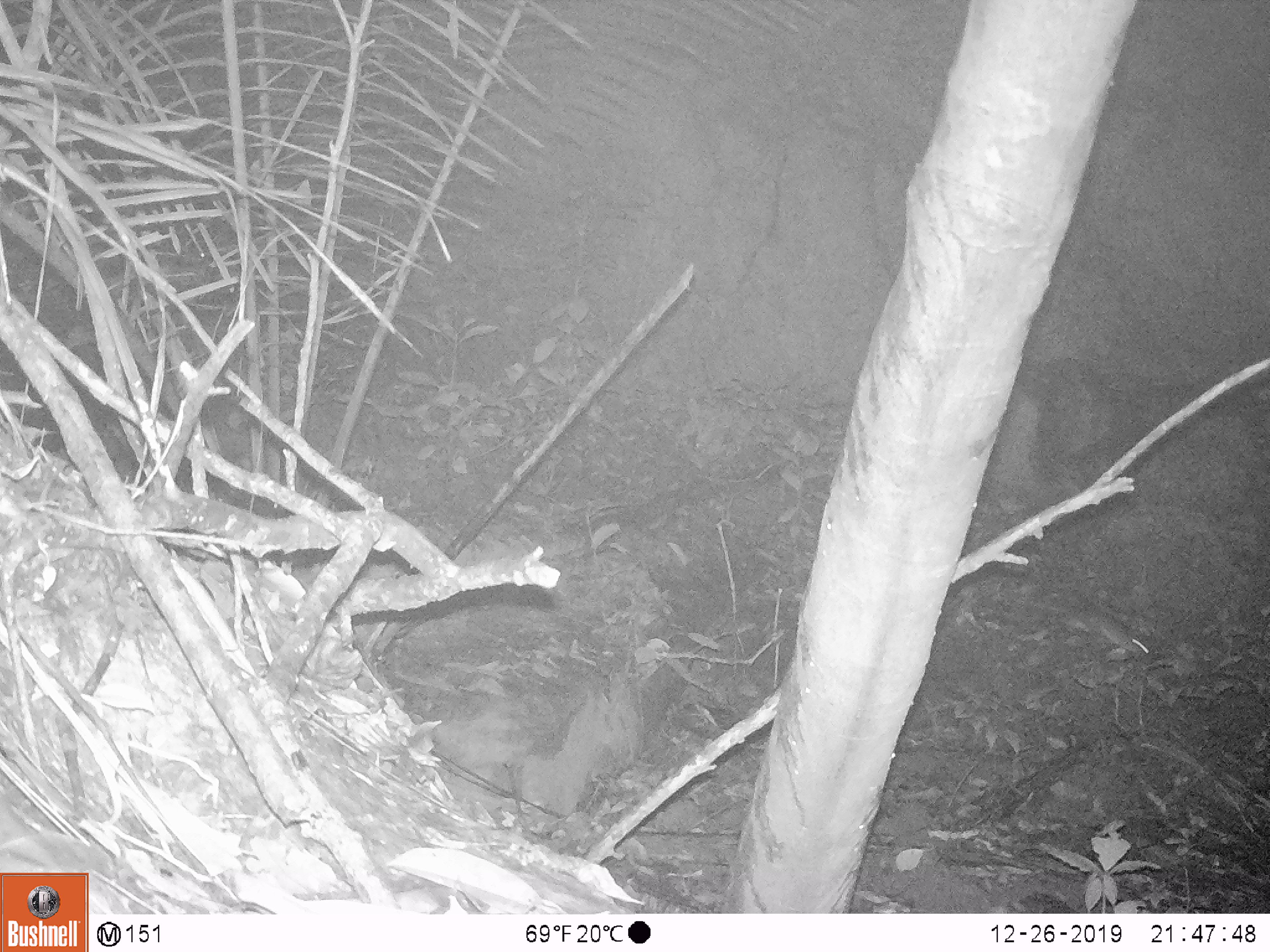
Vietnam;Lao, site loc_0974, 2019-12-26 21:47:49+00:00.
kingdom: Animalia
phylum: Chordata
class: Mammalia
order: Rodentia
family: Muridae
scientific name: Muridae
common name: old-world mice and rats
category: unidentified murid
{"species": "unidentified murid (old-world mice and rats) (Muridae)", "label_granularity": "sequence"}